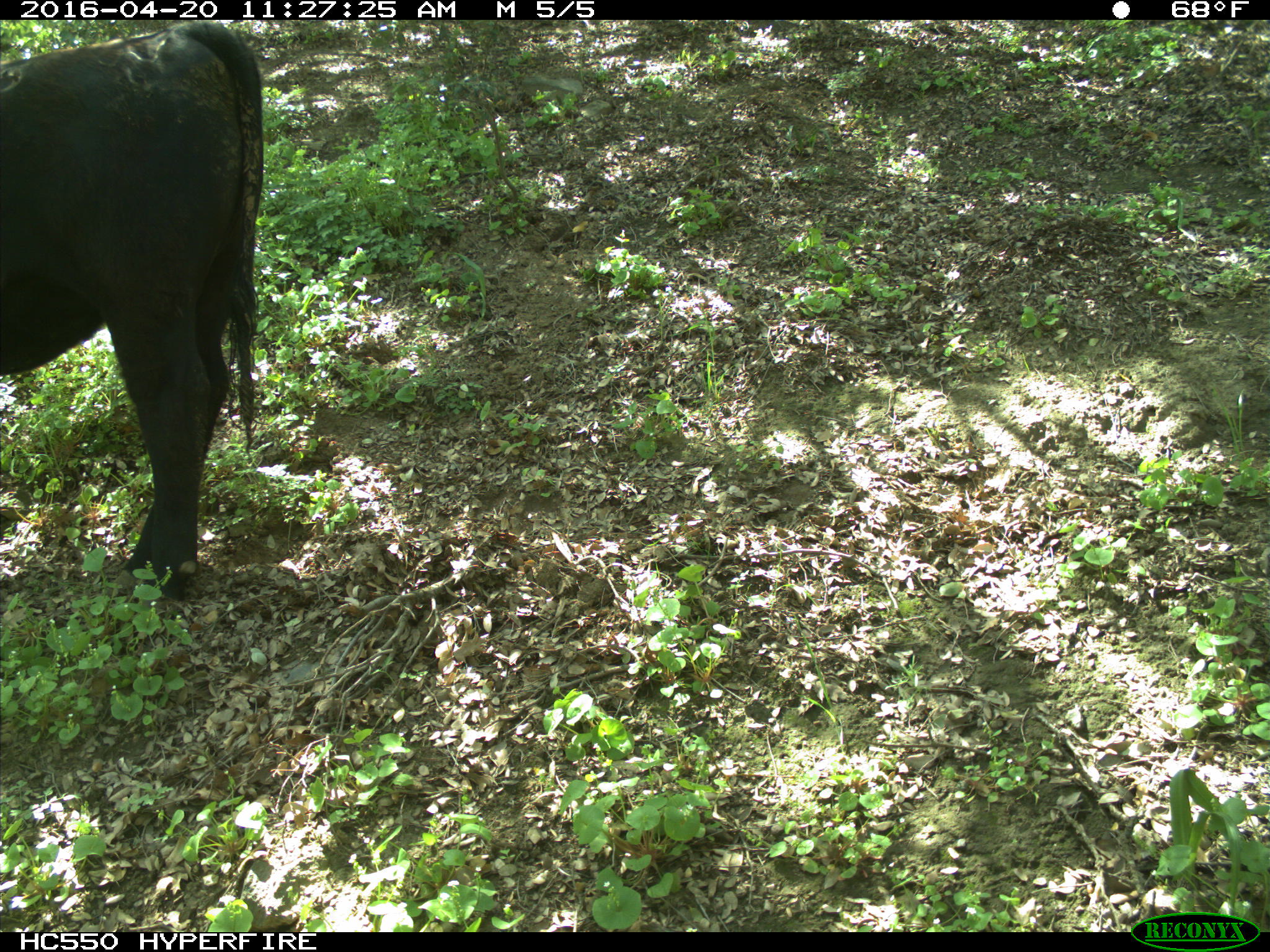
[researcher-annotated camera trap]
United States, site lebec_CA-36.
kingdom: Animalia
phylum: Chordata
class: Mammalia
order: Artiodactyla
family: Bovidae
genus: Bos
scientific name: Bos taurus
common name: domestic cow